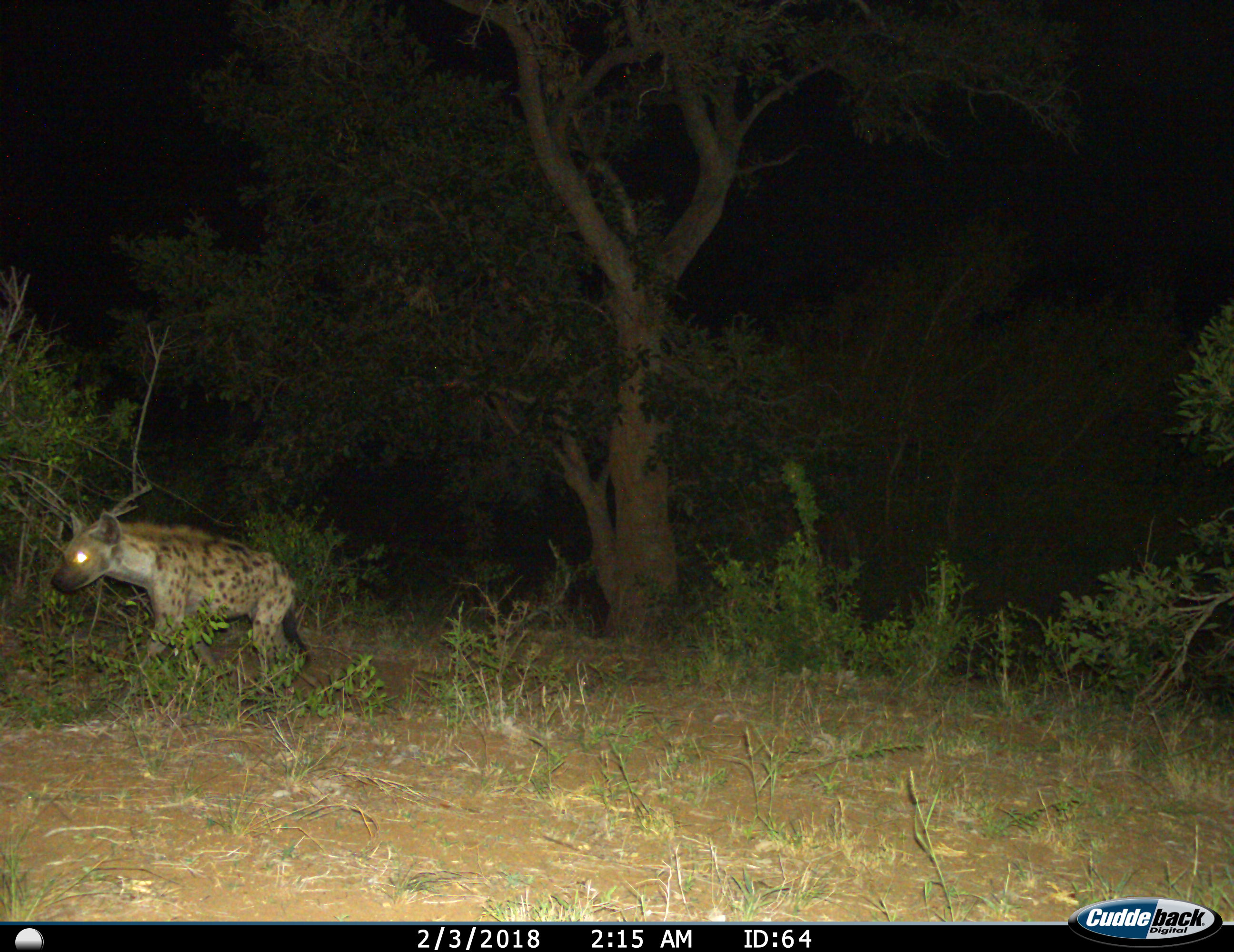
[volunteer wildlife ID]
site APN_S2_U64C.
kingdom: Animalia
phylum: Chordata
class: Mammalia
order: Carnivora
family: Hyaenidae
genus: Crocuta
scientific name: Crocuta crocuta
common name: spotted hyena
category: hyenaspotted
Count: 1.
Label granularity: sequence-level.